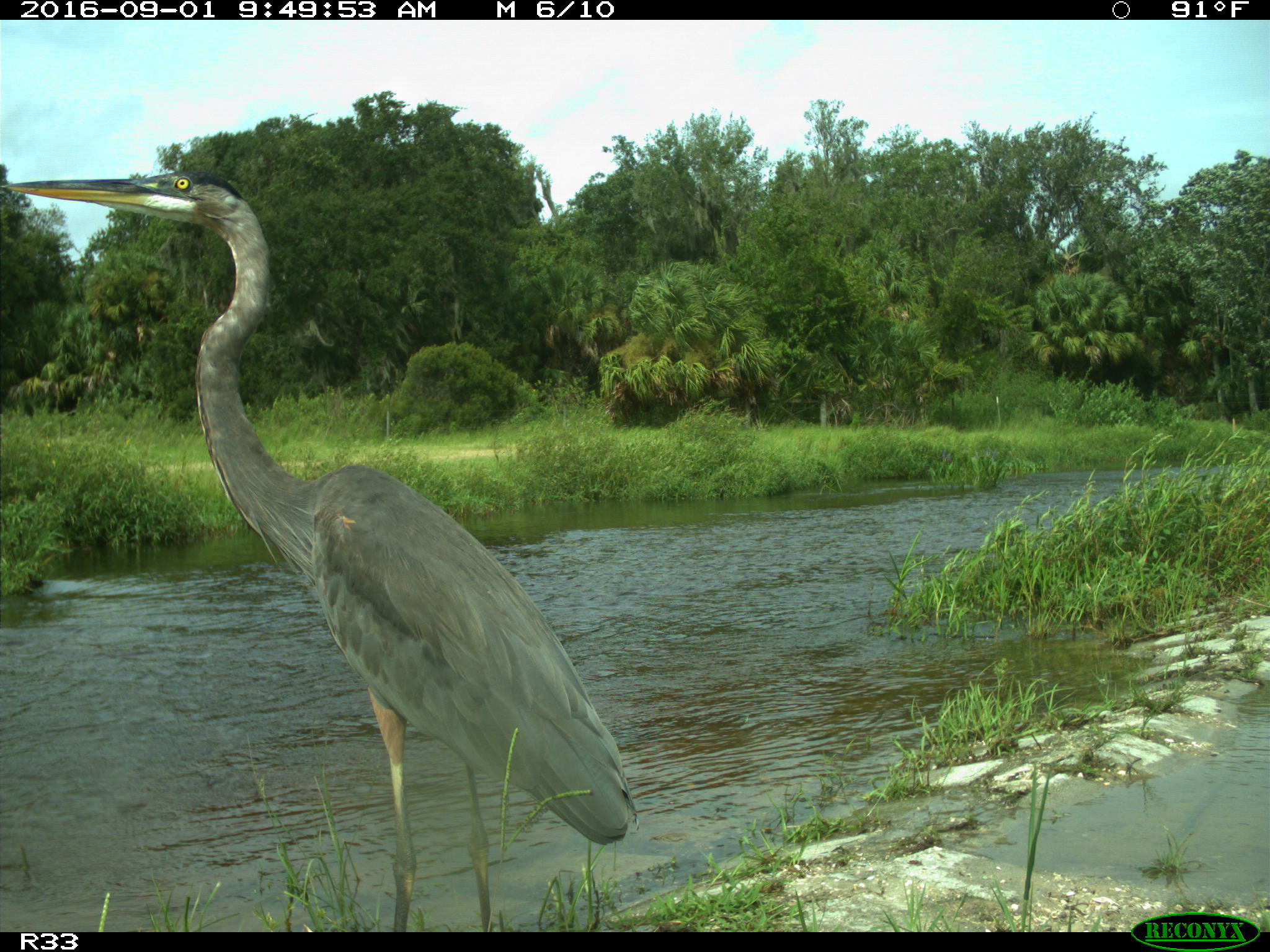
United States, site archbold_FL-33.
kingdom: Animalia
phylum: Chordata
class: Aves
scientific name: Aves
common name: birds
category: unidentified bird